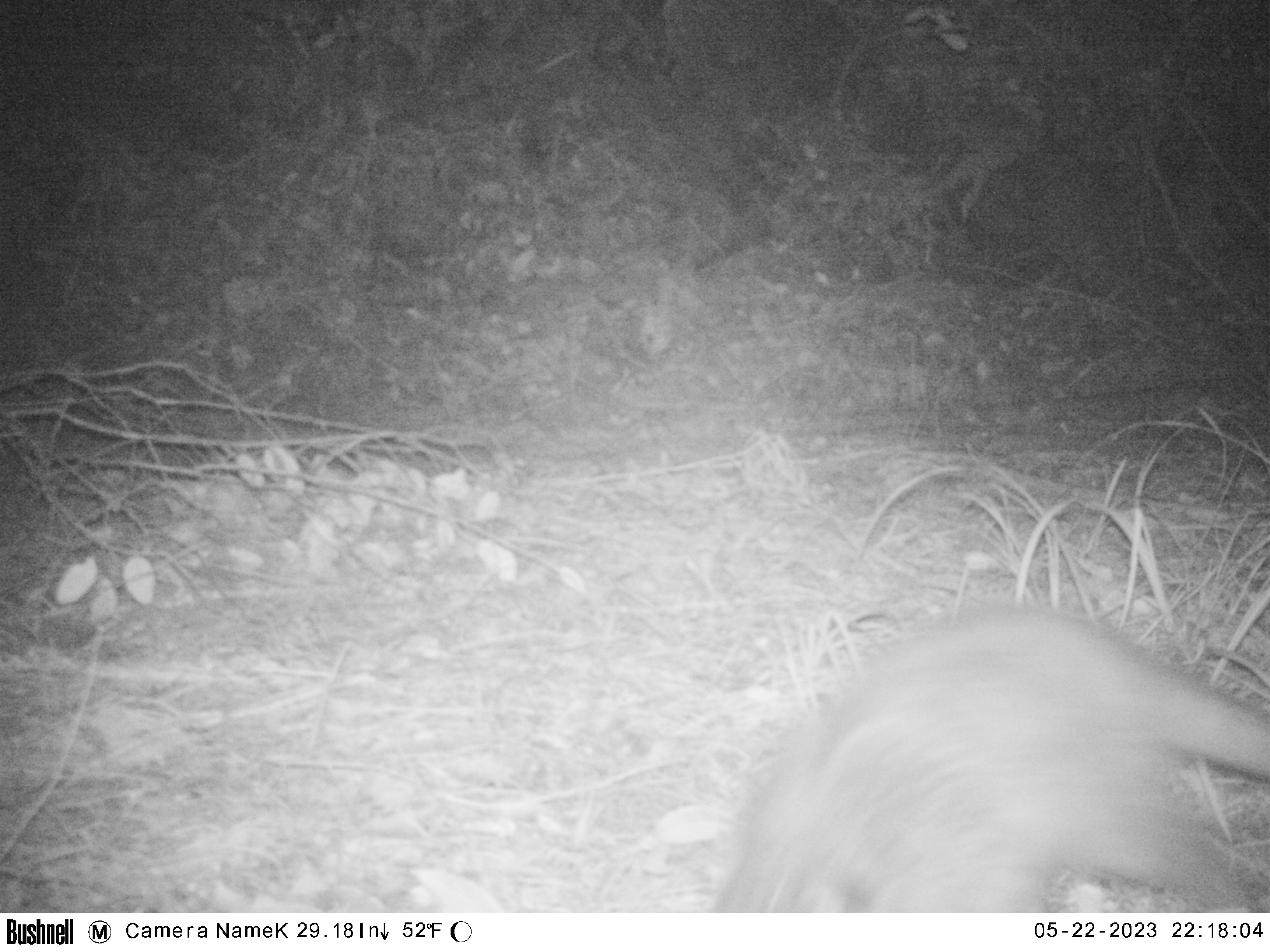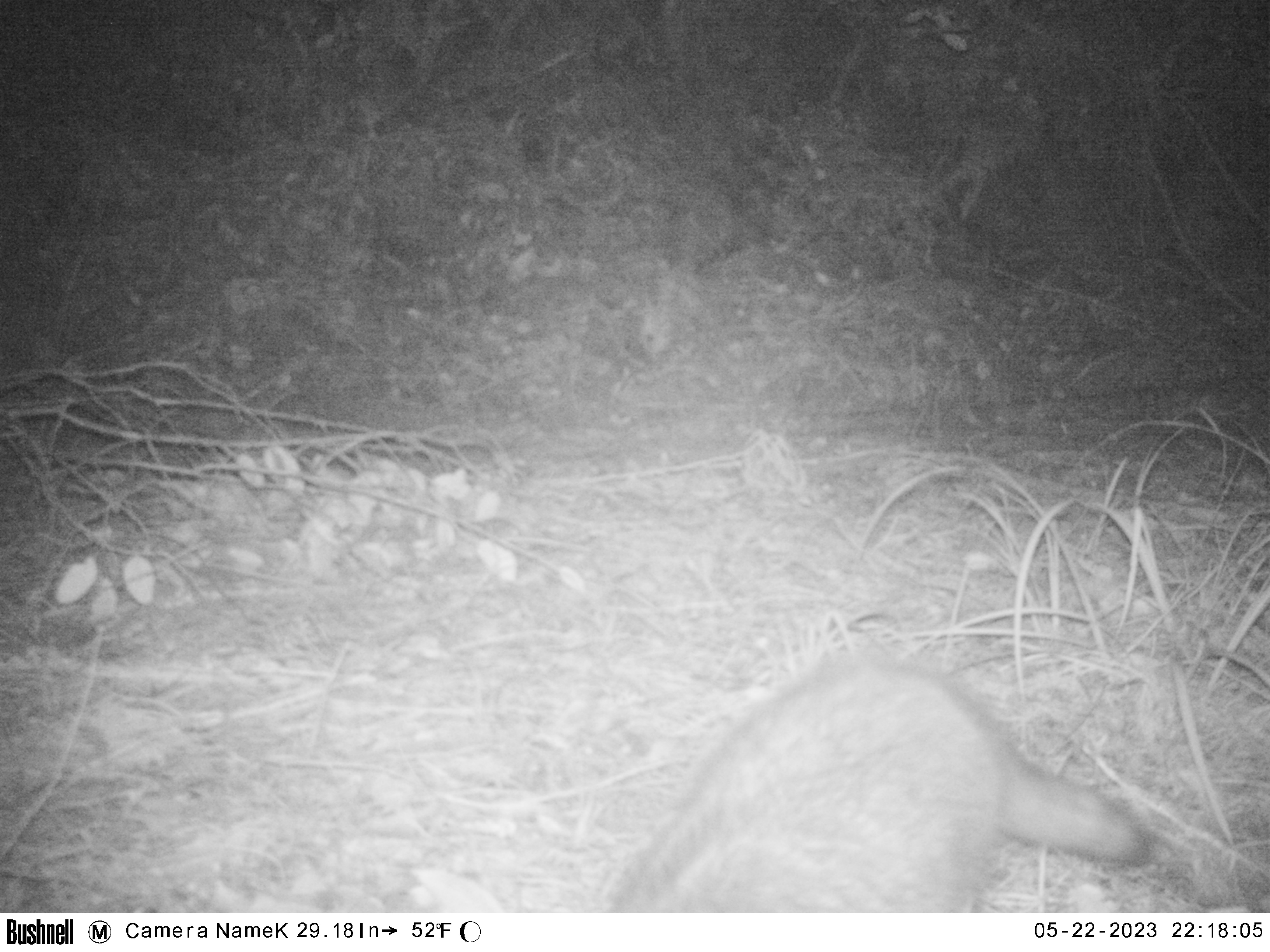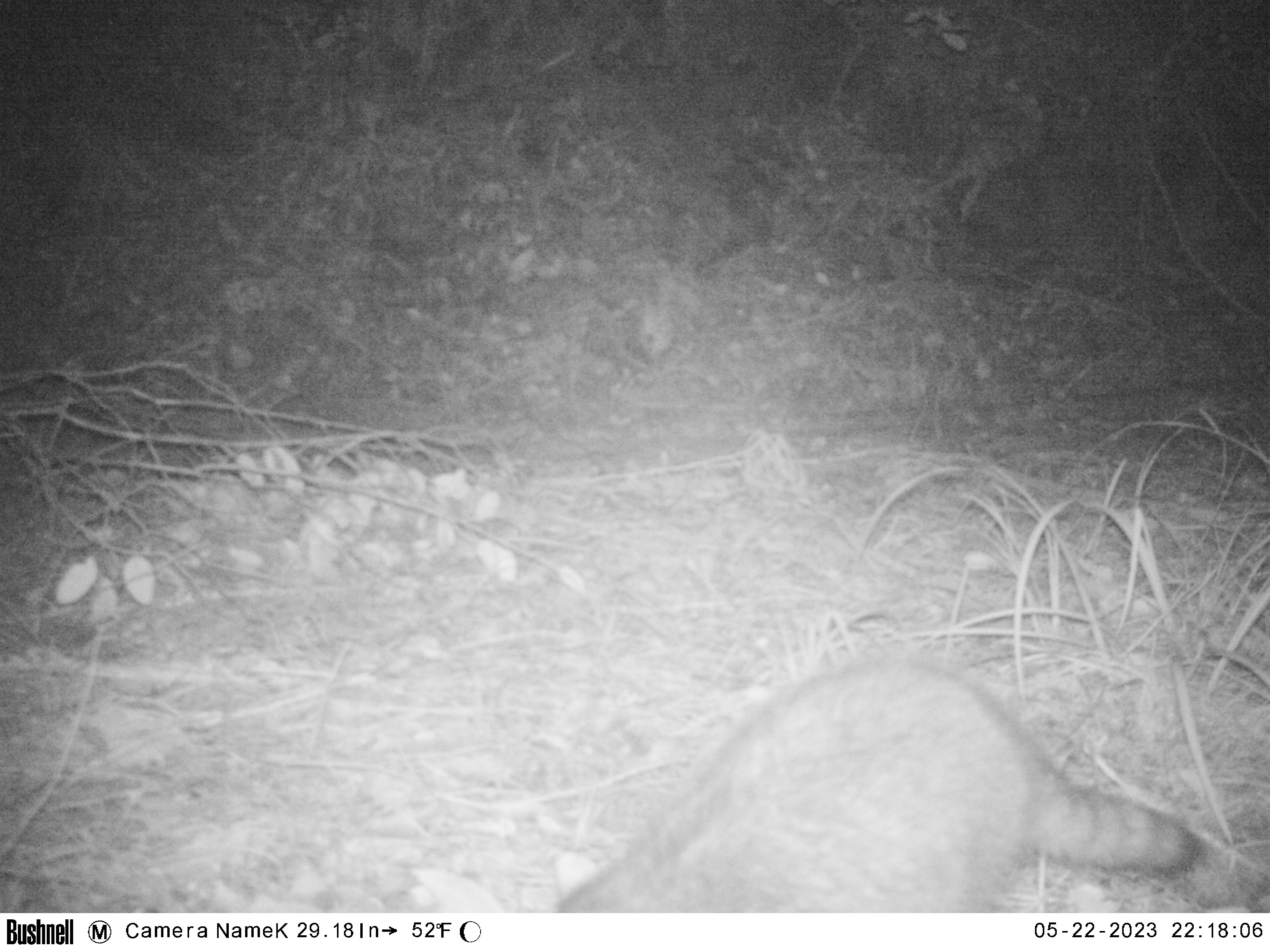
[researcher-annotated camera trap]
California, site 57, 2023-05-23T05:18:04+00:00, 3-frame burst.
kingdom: Animalia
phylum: Chordata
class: Mammalia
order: Carnivora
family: Procyonidae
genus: Procyon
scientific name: Procyon lotor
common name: raccoon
Raccoon (Procyon lotor).